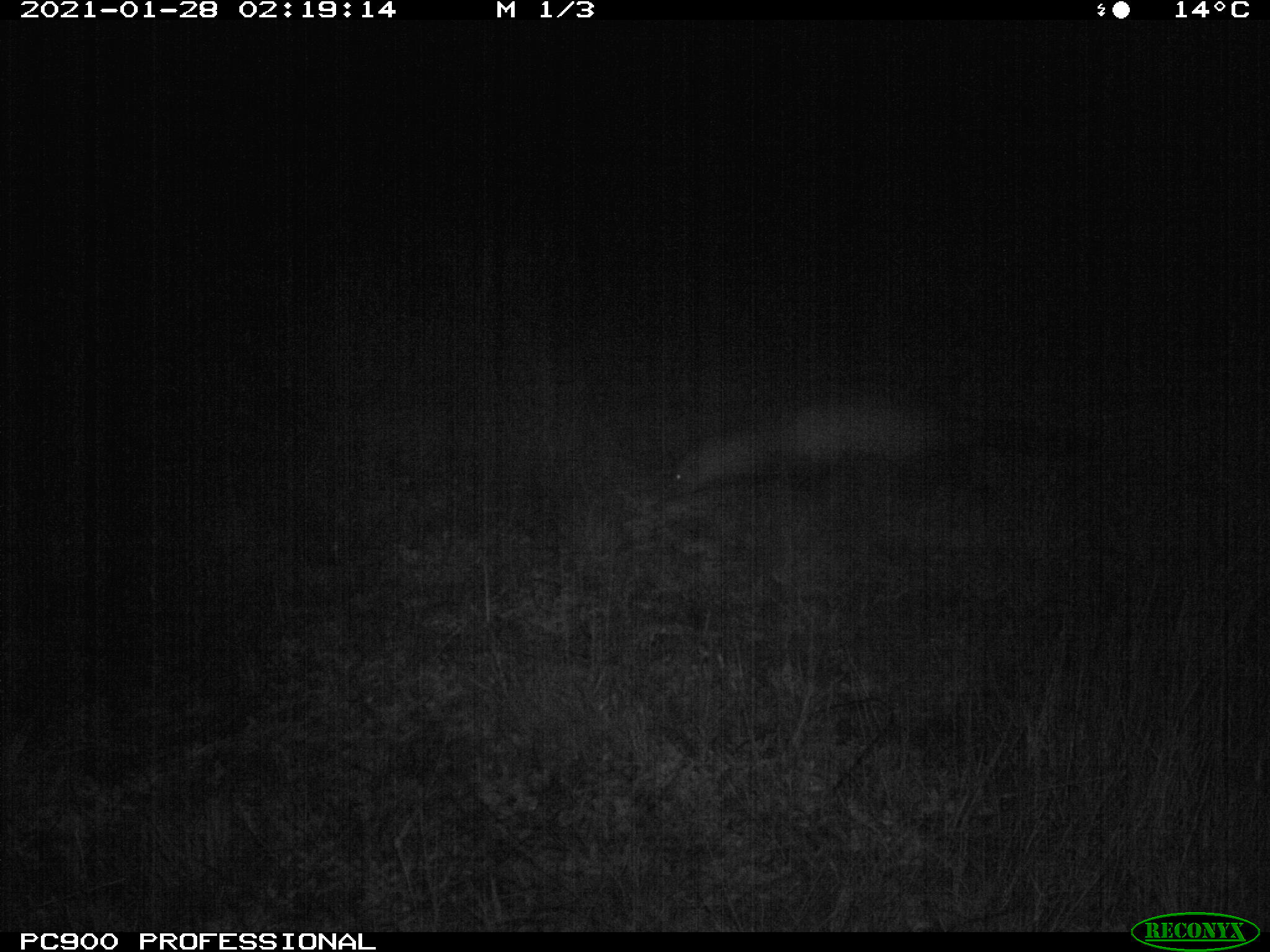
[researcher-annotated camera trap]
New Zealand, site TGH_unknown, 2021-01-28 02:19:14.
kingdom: Animalia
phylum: Chordata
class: Mammalia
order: Carnivora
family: Mustelidae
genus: Mustela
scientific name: Mustela furo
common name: ferret